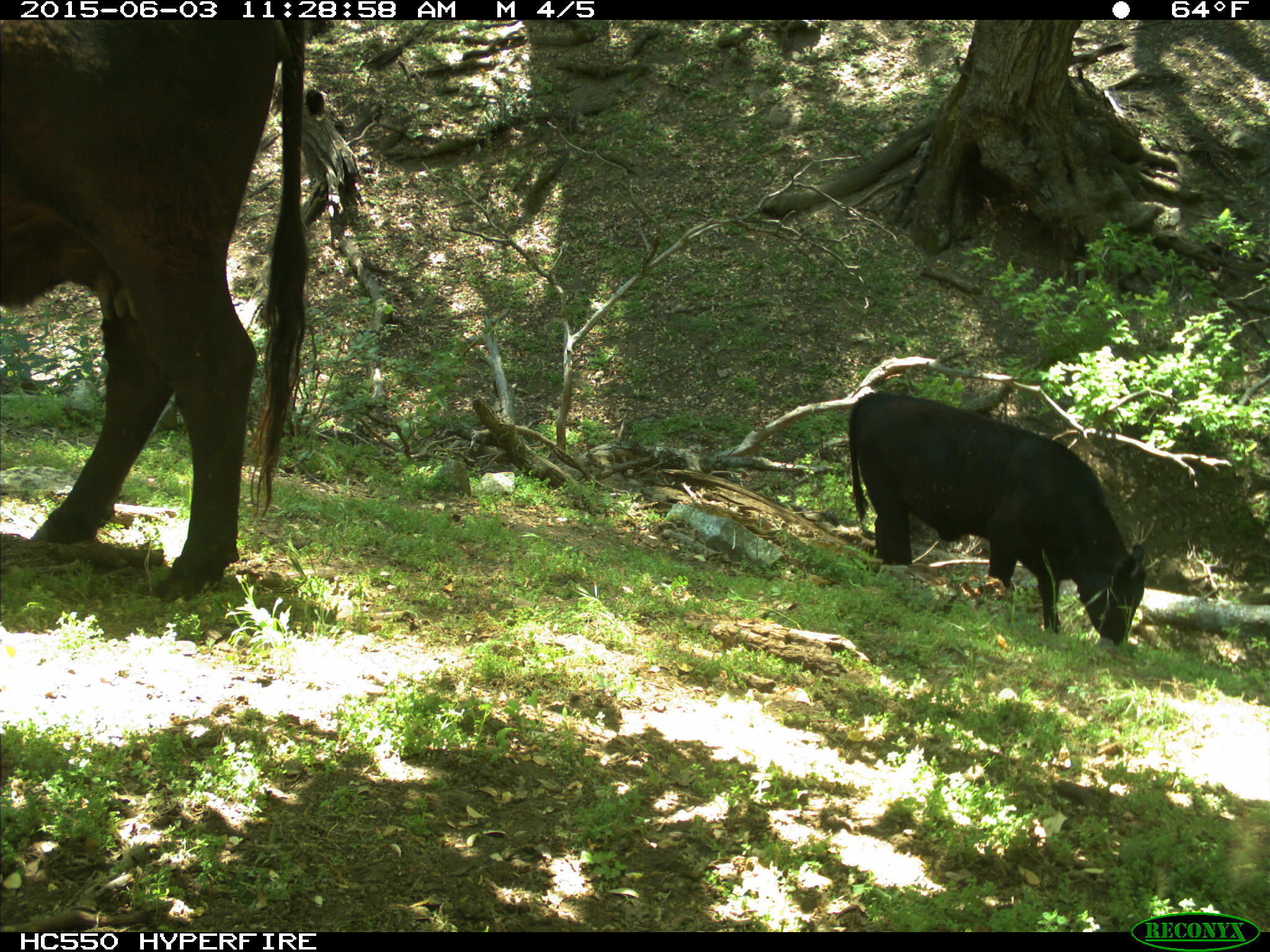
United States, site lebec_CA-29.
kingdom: Animalia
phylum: Chordata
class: Mammalia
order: Artiodactyla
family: Bovidae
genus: Bos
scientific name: Bos taurus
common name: domestic cow